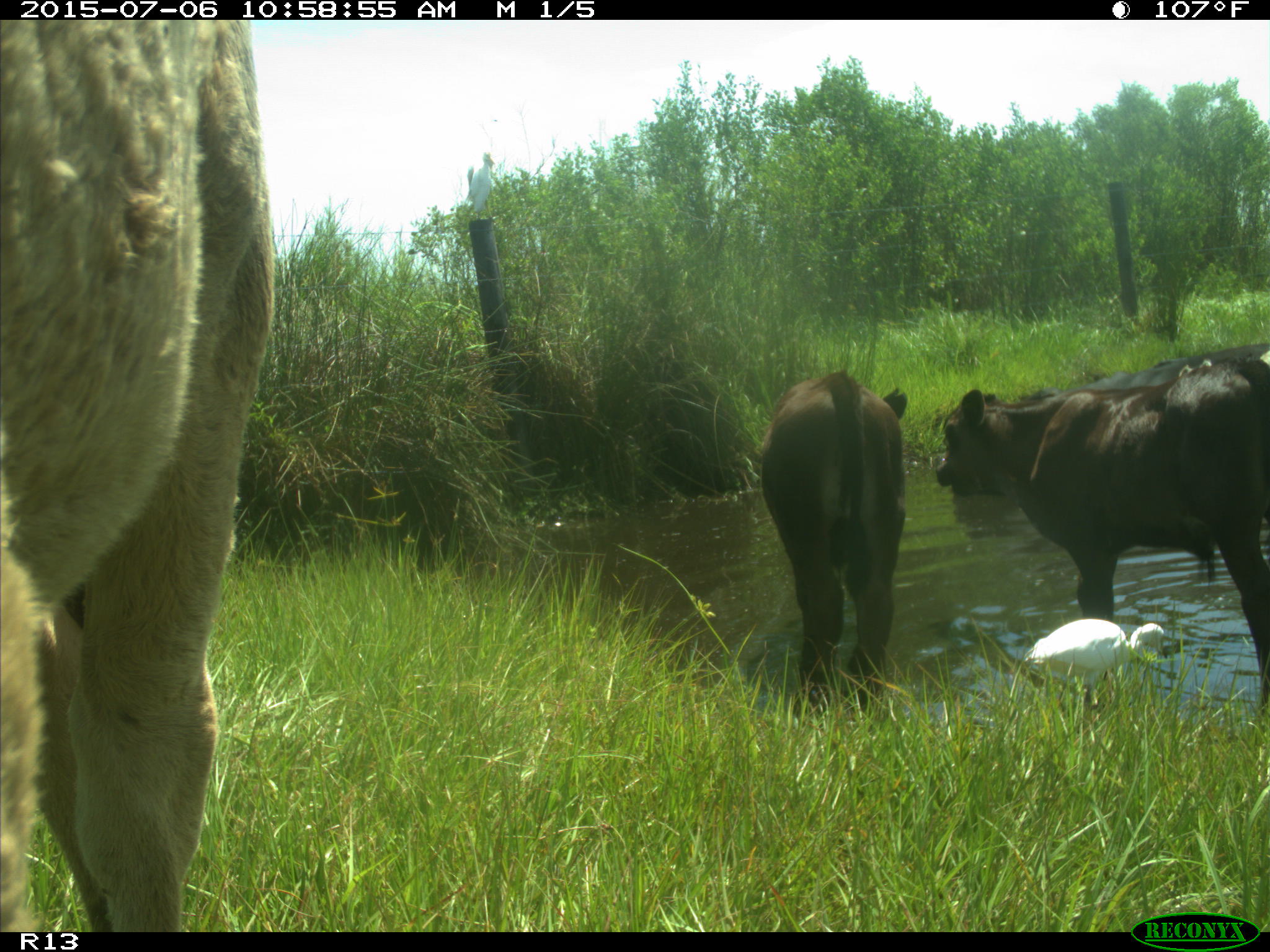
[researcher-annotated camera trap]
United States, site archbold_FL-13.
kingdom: Animalia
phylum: Chordata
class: Mammalia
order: Artiodactyla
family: Bovidae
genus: Bos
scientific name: Bos taurus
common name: domestic cow